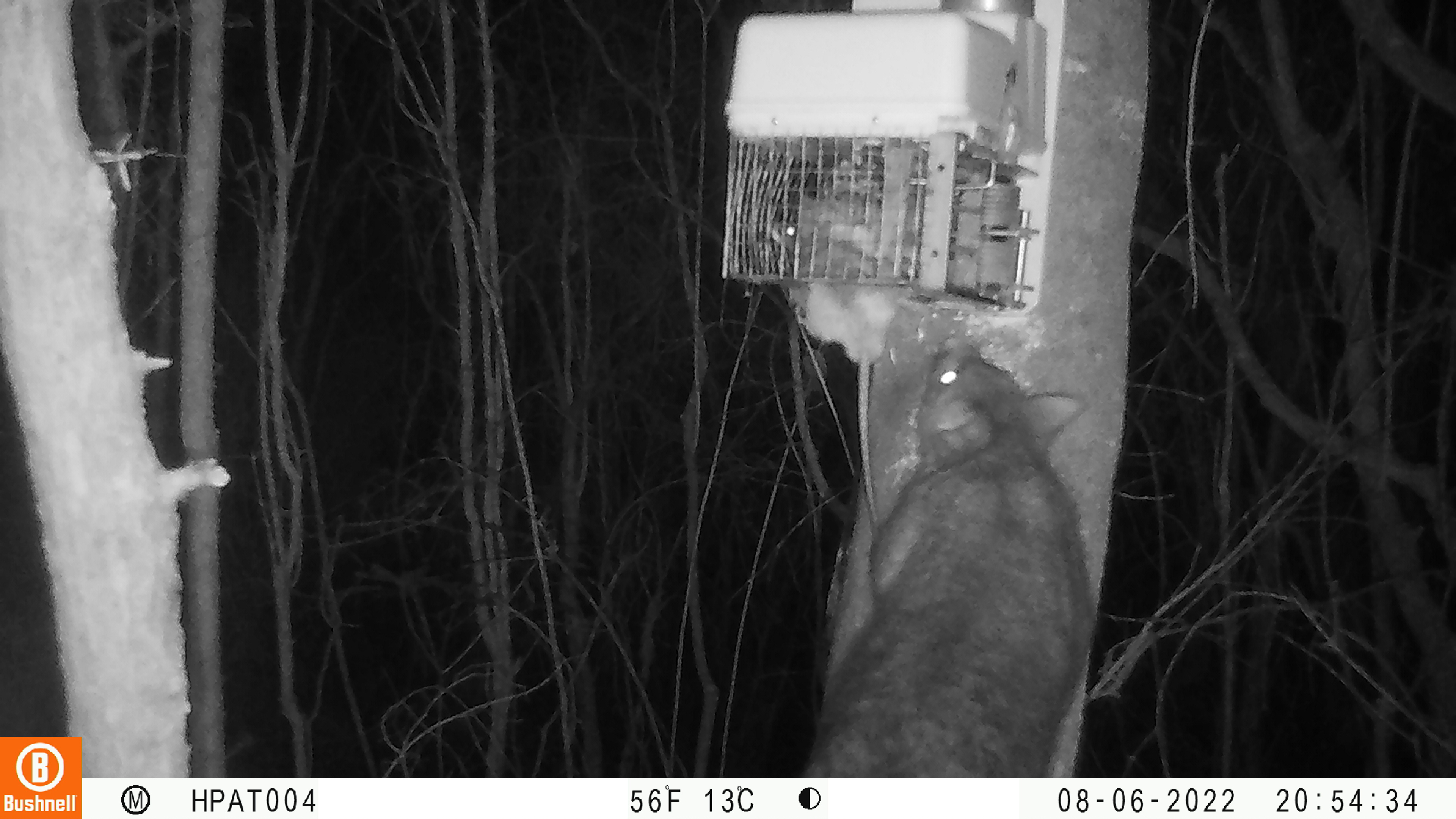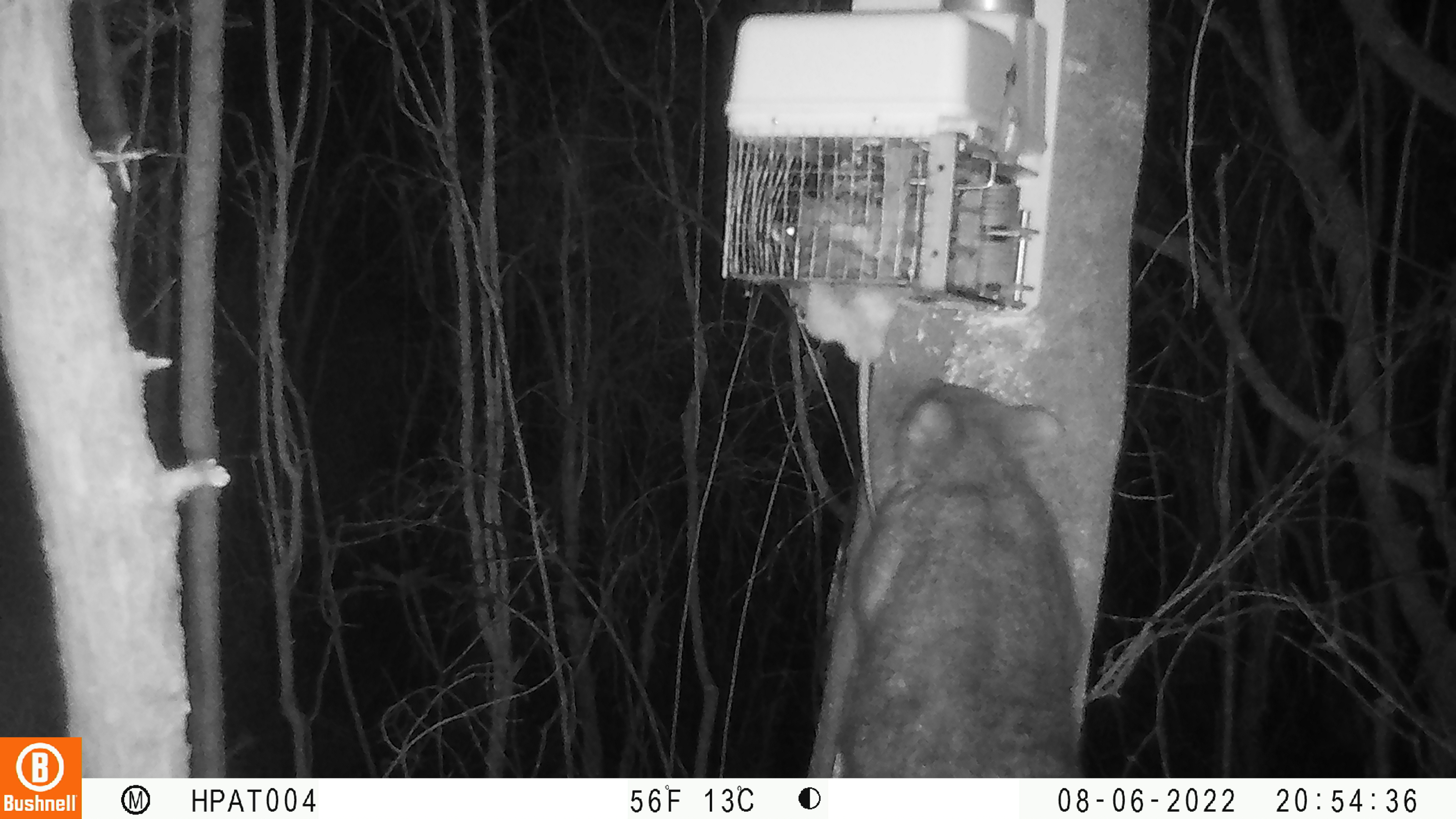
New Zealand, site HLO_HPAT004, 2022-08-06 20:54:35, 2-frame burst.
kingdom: Animalia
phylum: Chordata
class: Mammalia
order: Diprotodontia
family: Phalangeridae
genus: Trichosurus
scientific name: Trichosurus vulpecula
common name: common brushtail possum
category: possum